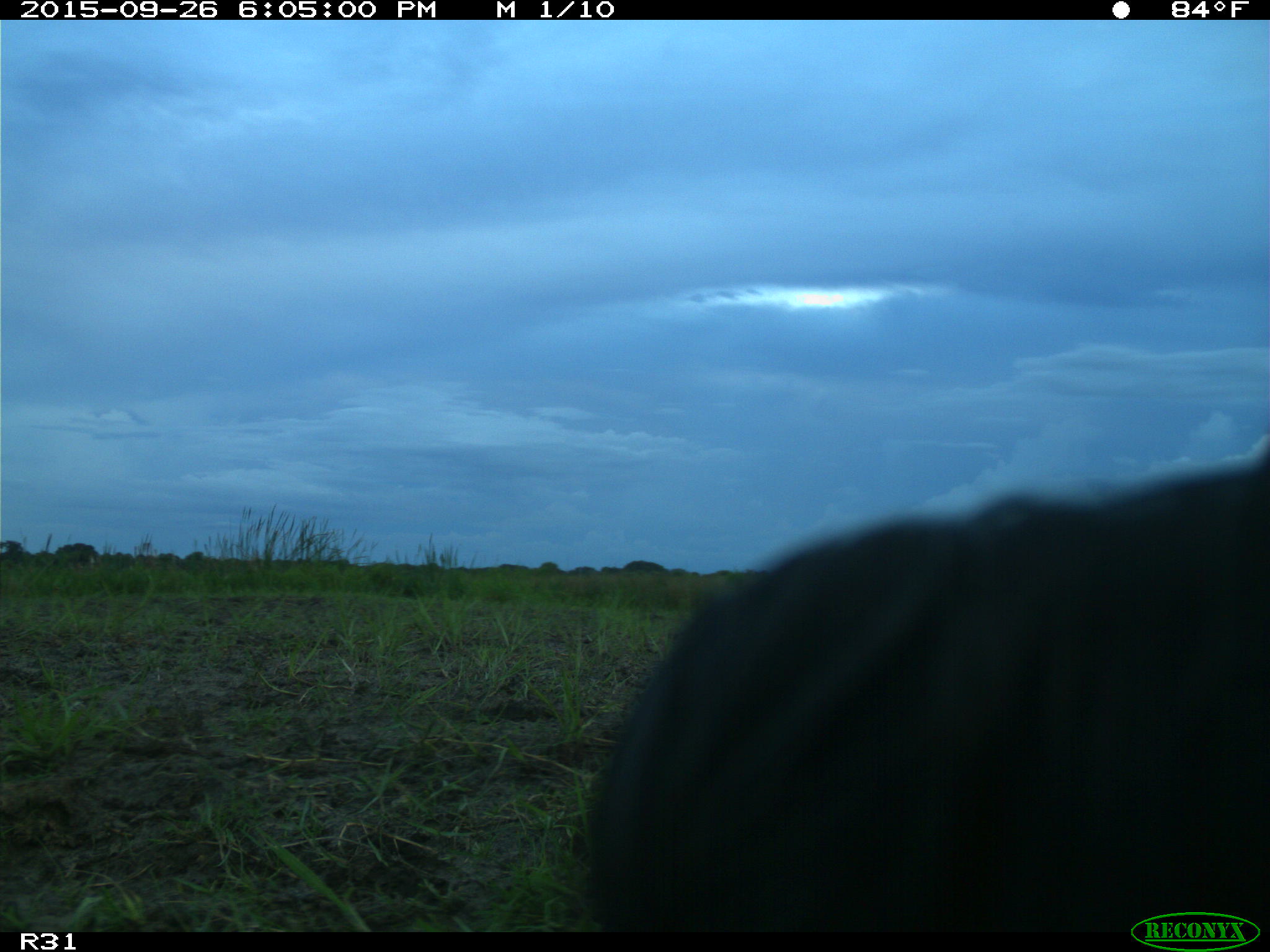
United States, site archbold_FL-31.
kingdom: Animalia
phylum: Chordata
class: Mammalia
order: Artiodactyla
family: Bovidae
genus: Bos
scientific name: Bos taurus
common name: domestic cow